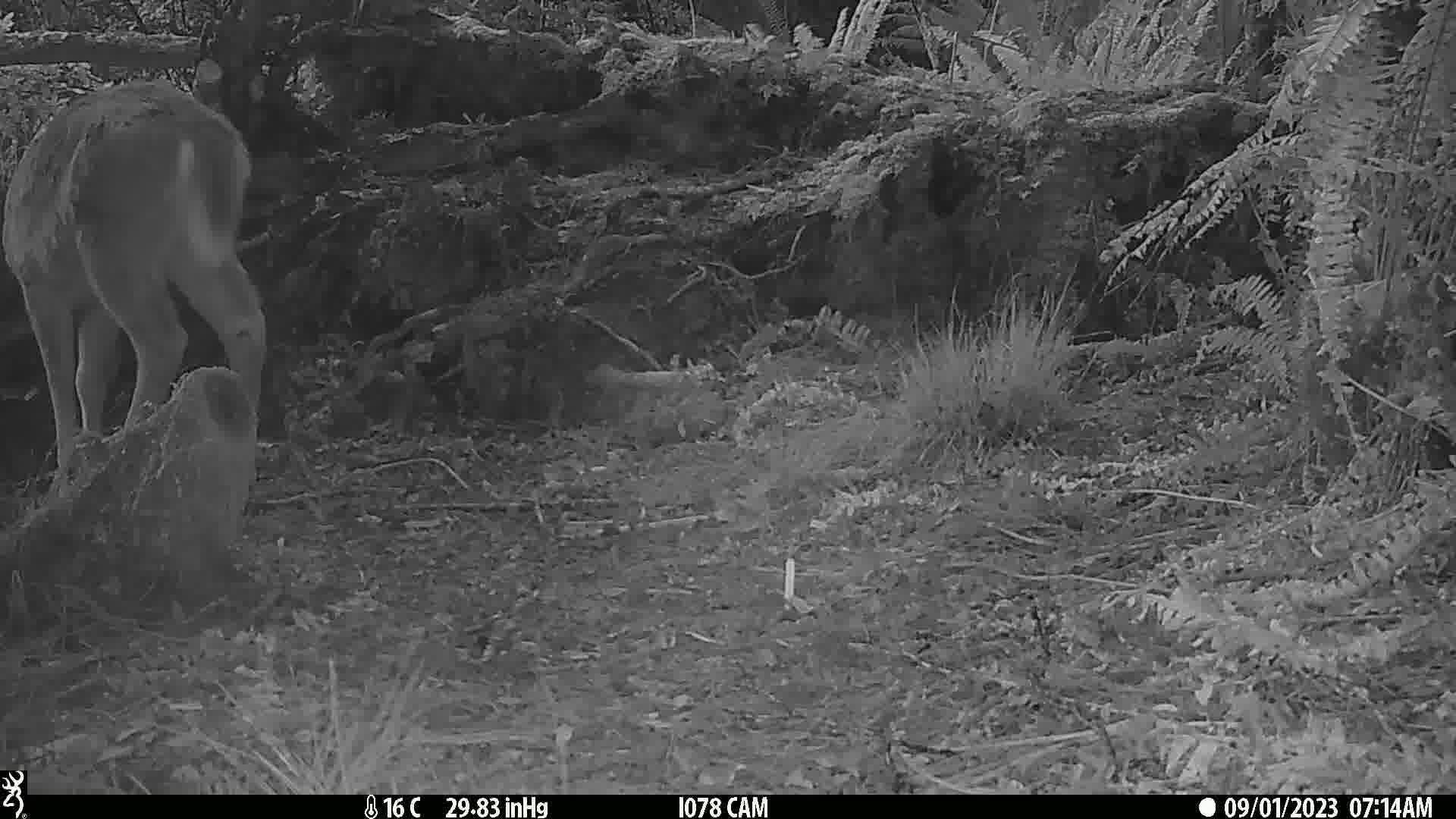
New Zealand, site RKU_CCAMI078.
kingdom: Animalia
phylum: Chordata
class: Mammalia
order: Artiodactyla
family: Cervidae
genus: Odocoileus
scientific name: Odocoileus virginianus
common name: white-tailed deer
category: white tailed deer